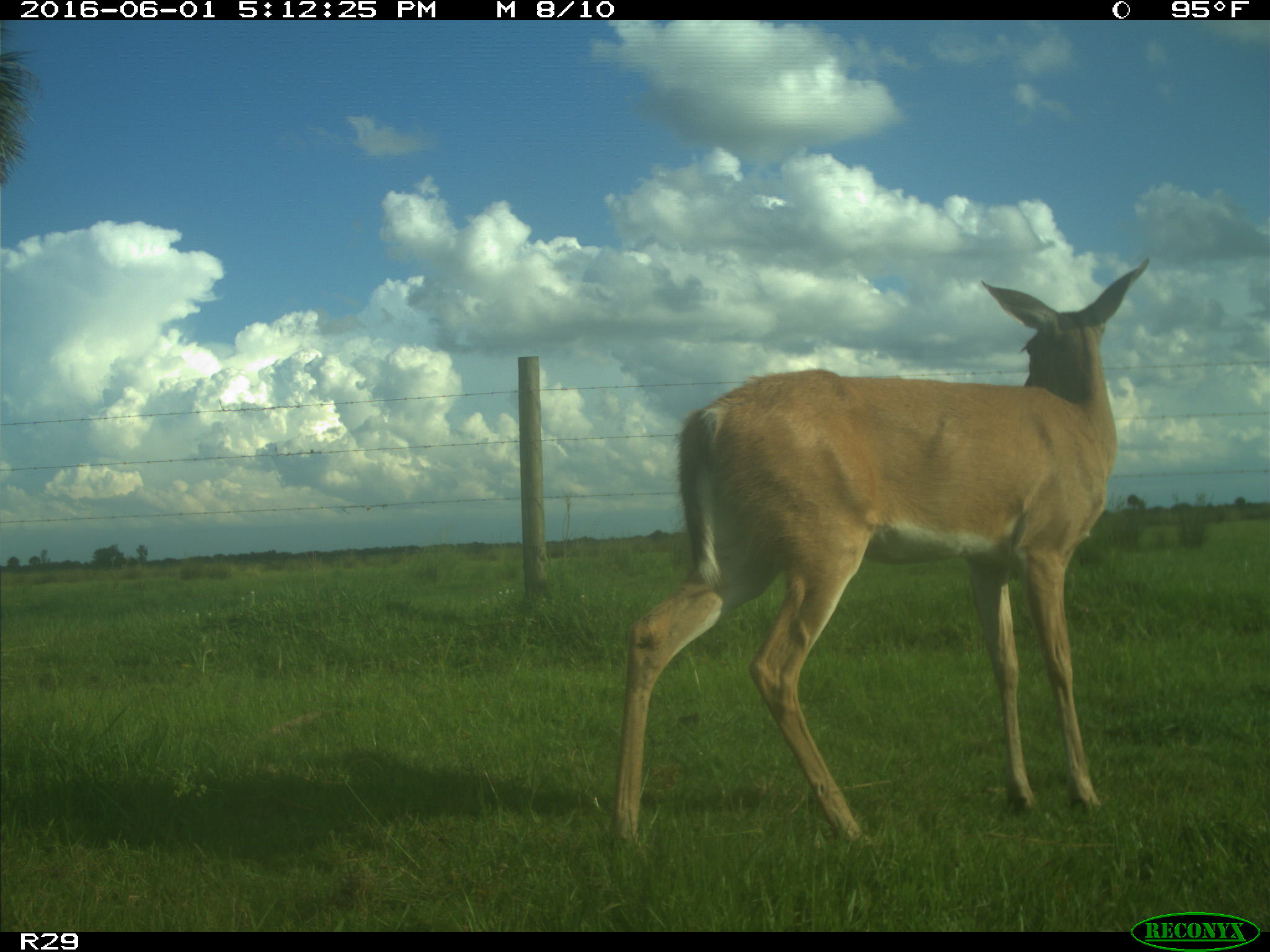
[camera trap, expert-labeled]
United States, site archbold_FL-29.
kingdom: Animalia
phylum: Chordata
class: Mammalia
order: Artiodactyla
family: Cervidae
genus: Odocoileus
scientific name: Odocoileus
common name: deer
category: unidentified deer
Unidentified deer (deer) (Odocoileus).